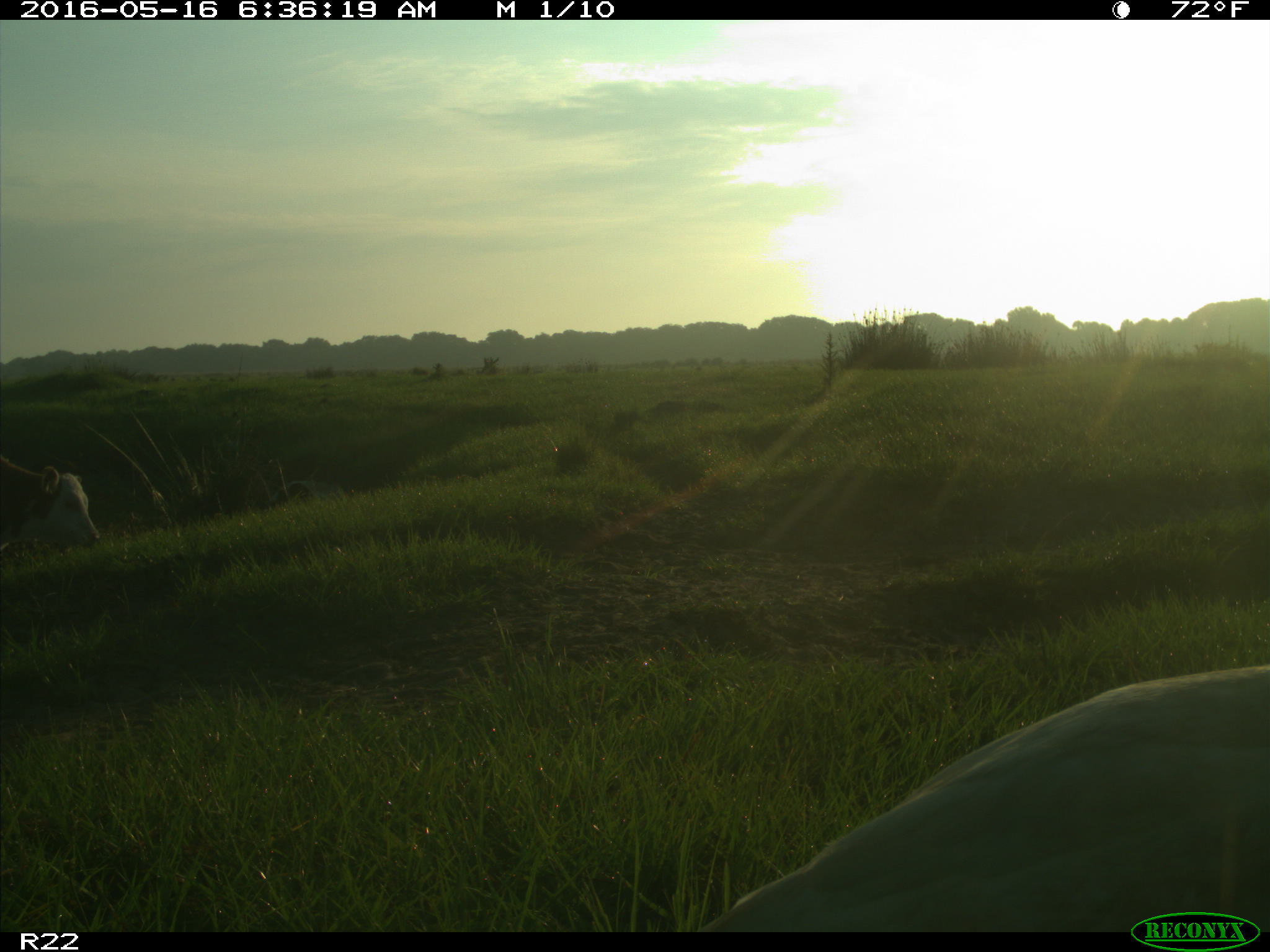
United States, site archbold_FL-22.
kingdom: Animalia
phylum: Chordata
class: Mammalia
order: Artiodactyla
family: Bovidae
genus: Bos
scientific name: Bos taurus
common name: domestic cow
Bos taurus (domestic cow).